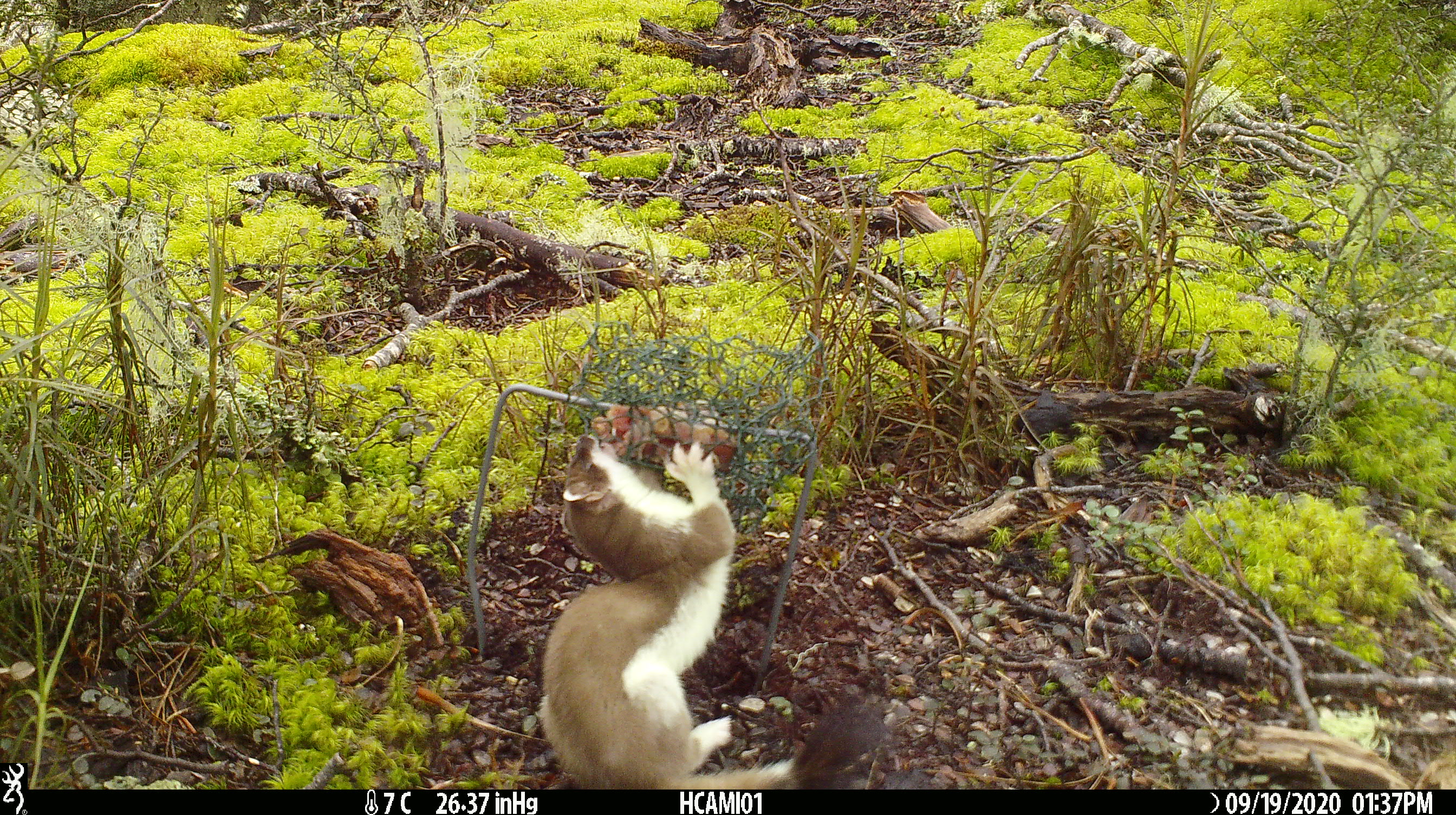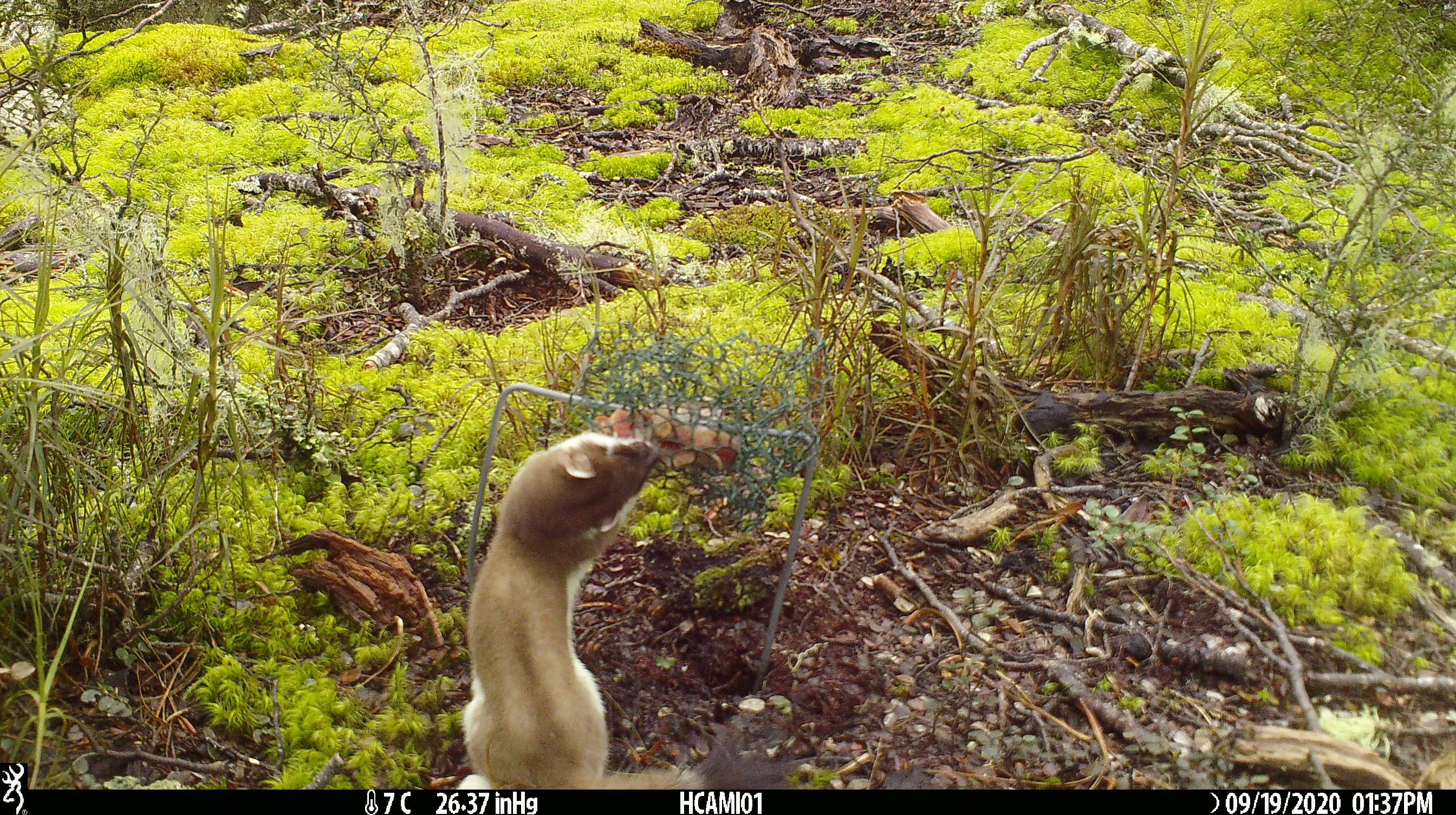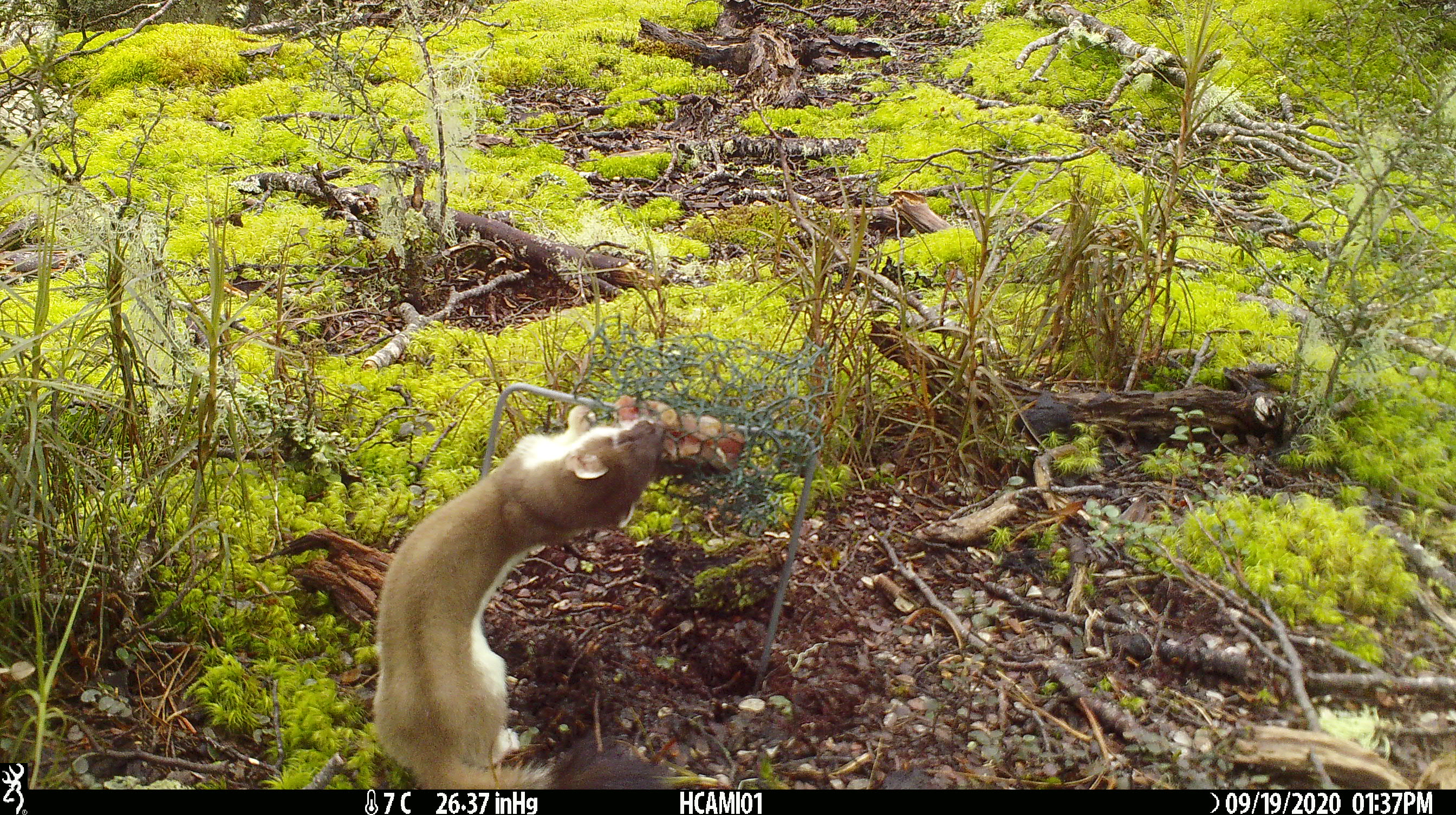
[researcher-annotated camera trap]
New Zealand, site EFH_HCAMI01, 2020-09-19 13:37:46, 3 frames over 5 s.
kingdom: Animalia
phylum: Chordata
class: Mammalia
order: Carnivora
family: Mustelidae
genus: Mustela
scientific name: Mustela erminea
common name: stoat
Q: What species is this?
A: Stoat (Mustela erminea).